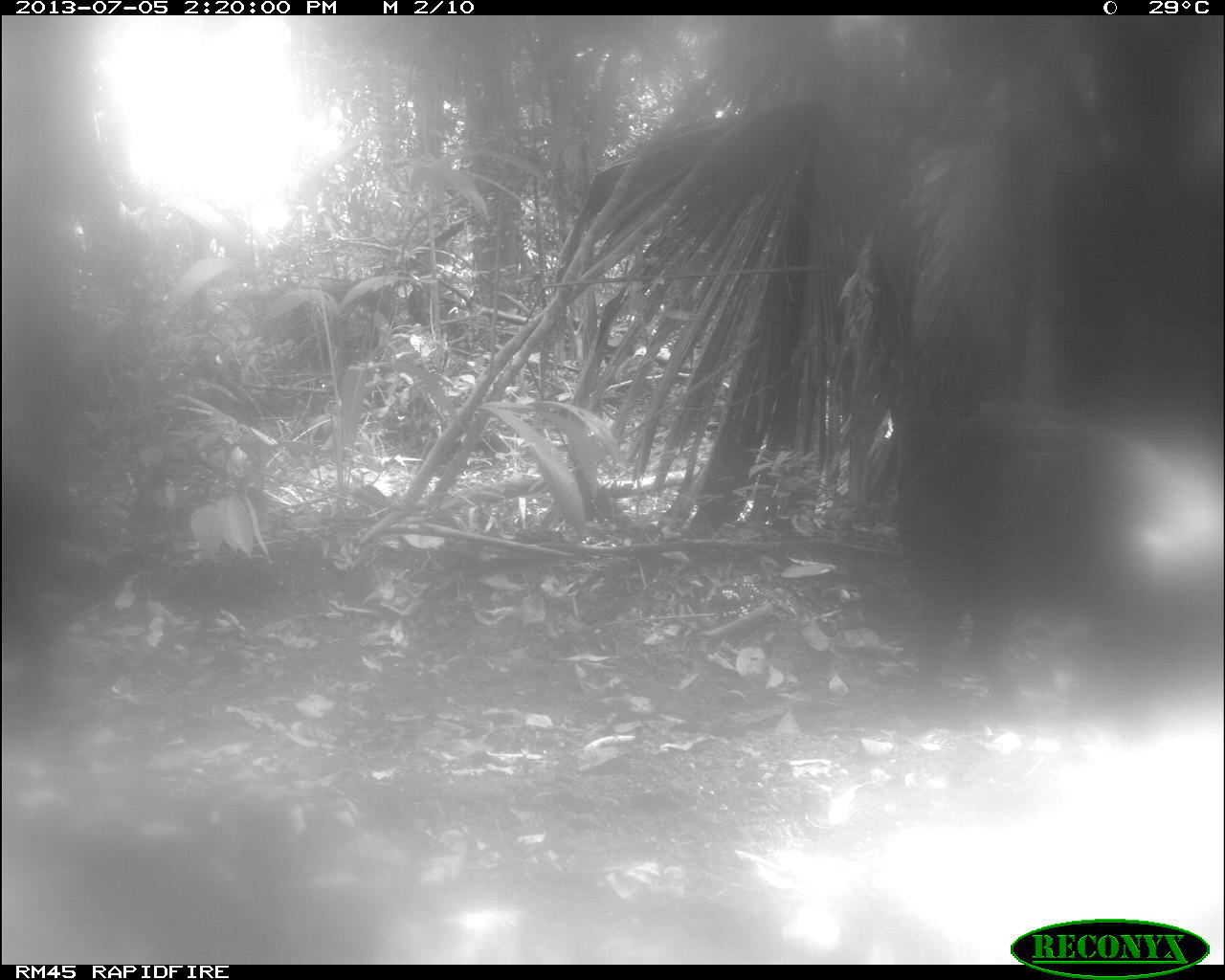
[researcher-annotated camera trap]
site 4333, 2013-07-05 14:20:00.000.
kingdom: Animalia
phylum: Chordata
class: Mammalia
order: Artiodactyla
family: Tayassuidae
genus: Tayassu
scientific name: Tayassu pecari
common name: white-lipped peccary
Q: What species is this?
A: Tayassu pecari (white-lipped peccary).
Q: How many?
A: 2.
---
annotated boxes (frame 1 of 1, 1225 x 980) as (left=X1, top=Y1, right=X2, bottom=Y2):
tayassu pecari: (left=891, top=402, right=1220, bottom=732)